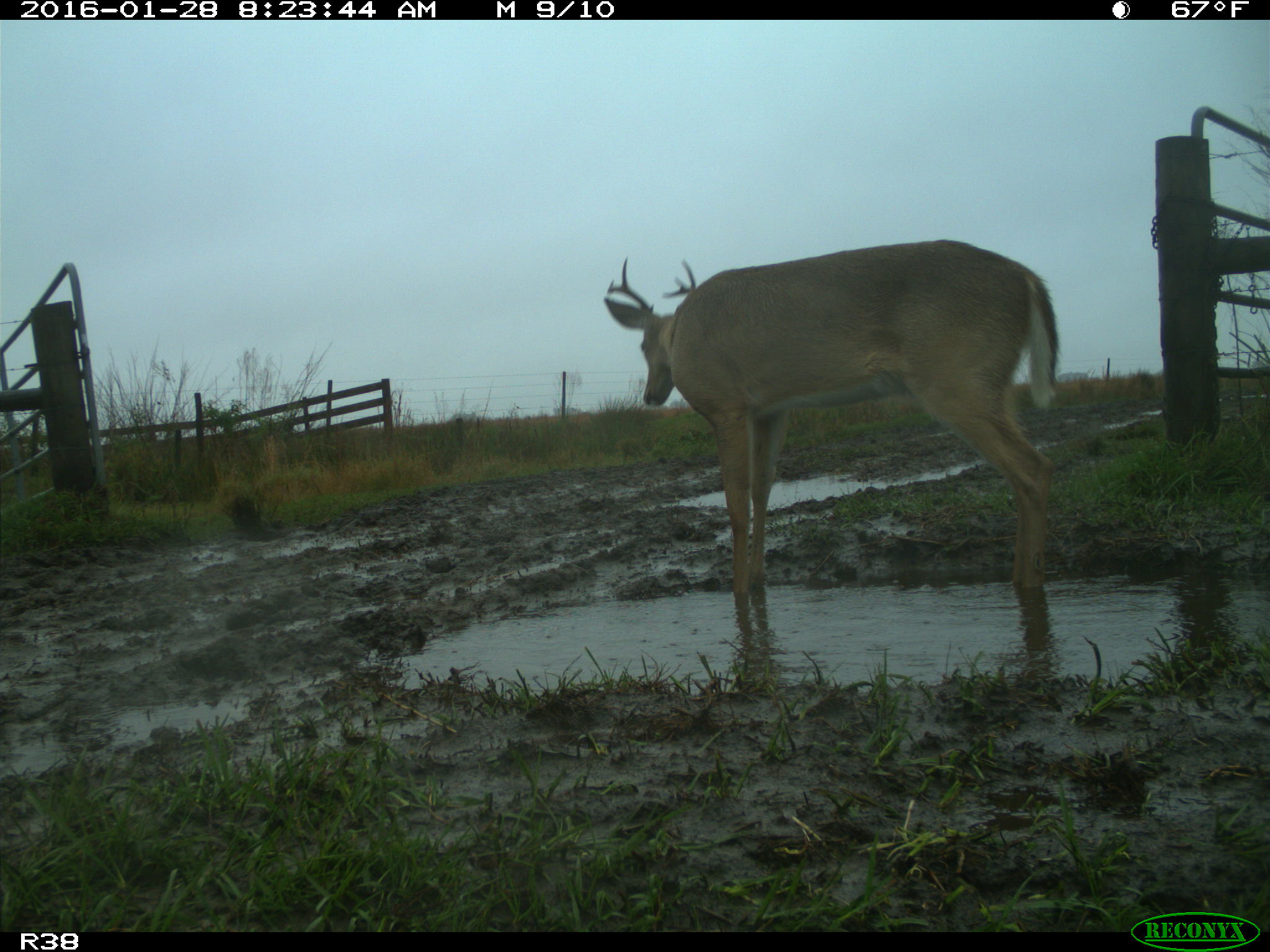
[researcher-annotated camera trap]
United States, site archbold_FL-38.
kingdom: Animalia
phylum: Chordata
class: Mammalia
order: Artiodactyla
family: Cervidae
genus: Odocoileus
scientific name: Odocoileus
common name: deer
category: unidentified deer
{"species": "unidentified deer (deer) (Odocoileus)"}